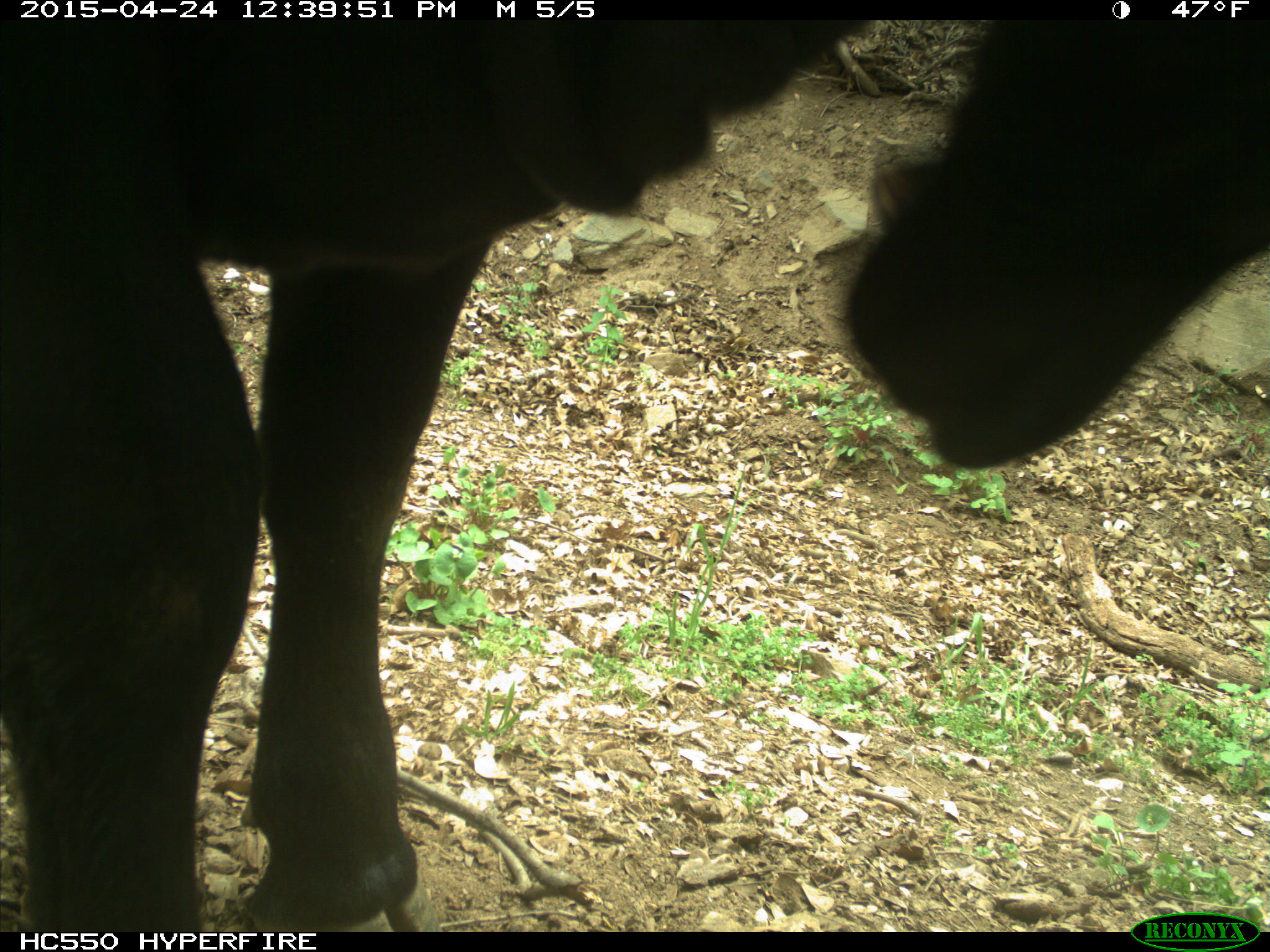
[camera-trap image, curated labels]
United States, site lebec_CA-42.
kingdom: Animalia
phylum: Chordata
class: Mammalia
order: Artiodactyla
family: Bovidae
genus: Bos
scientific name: Bos taurus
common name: domestic cow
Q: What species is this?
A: Bos taurus (domestic cow).